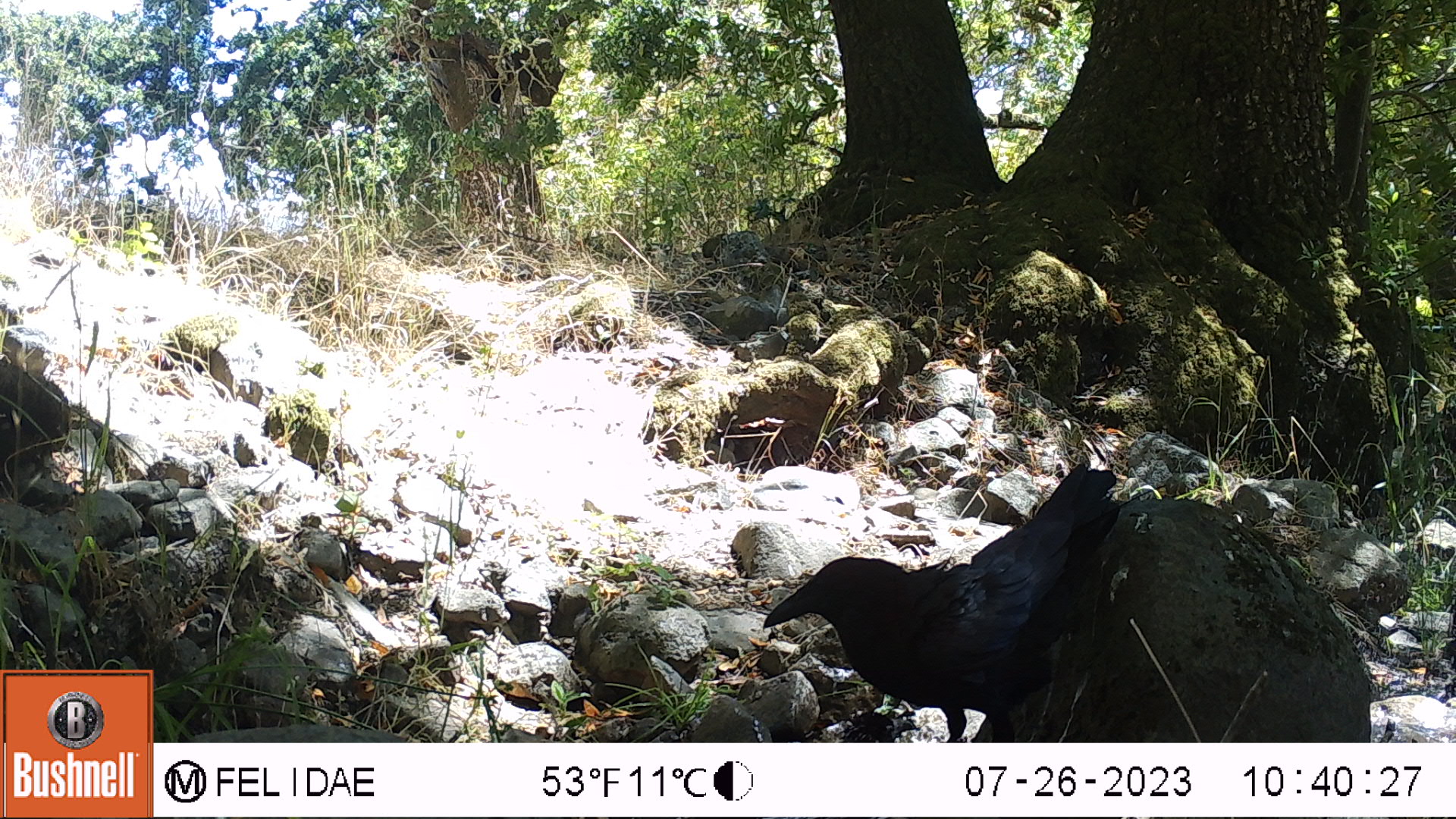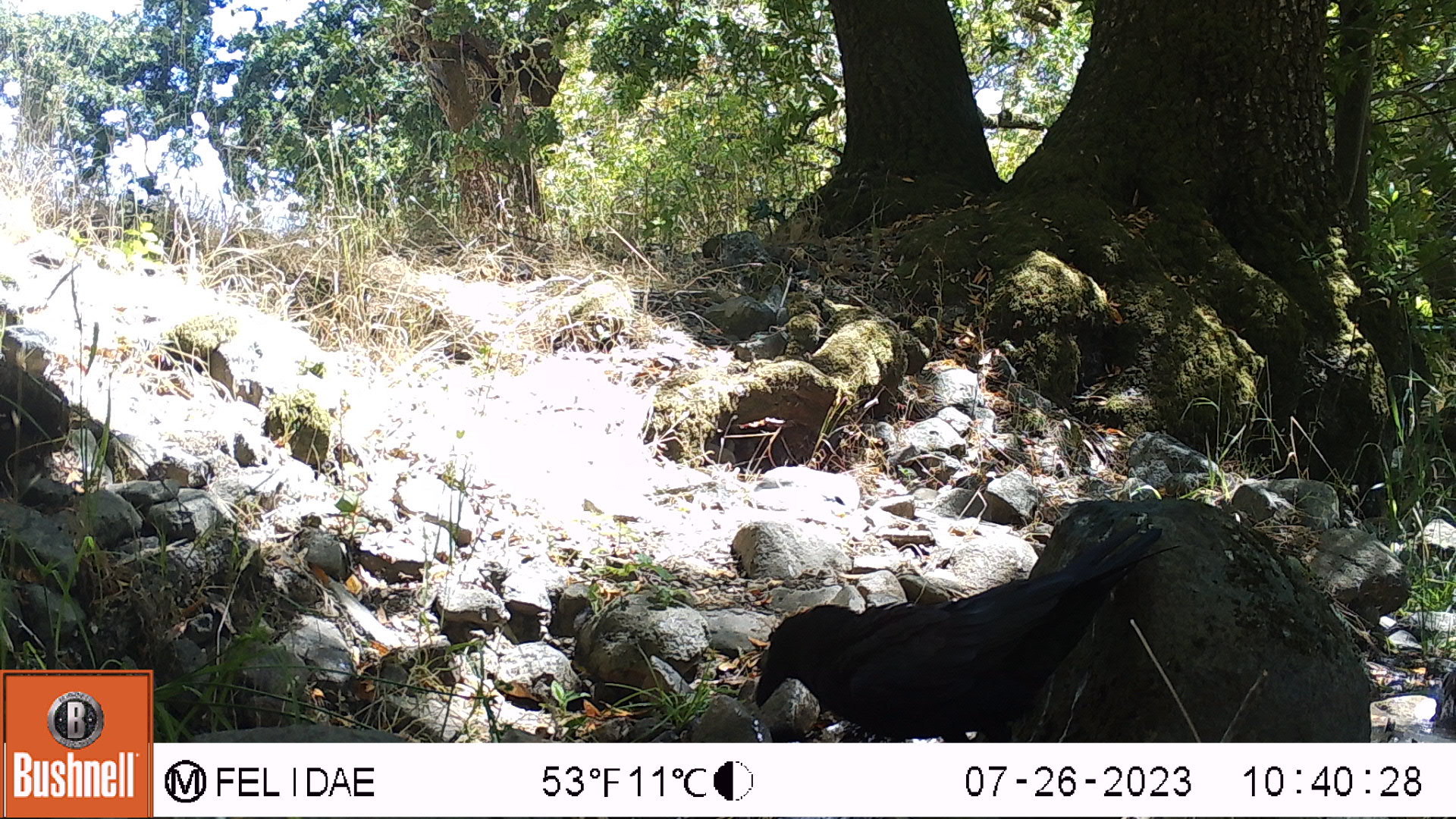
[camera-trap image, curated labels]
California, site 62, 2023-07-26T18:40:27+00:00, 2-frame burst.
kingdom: Animalia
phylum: Chordata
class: Aves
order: Passeriformes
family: Corvidae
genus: Corvus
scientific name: Corvus brachyrhynchos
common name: american crow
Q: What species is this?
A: American crow (Corvus brachyrhynchos).